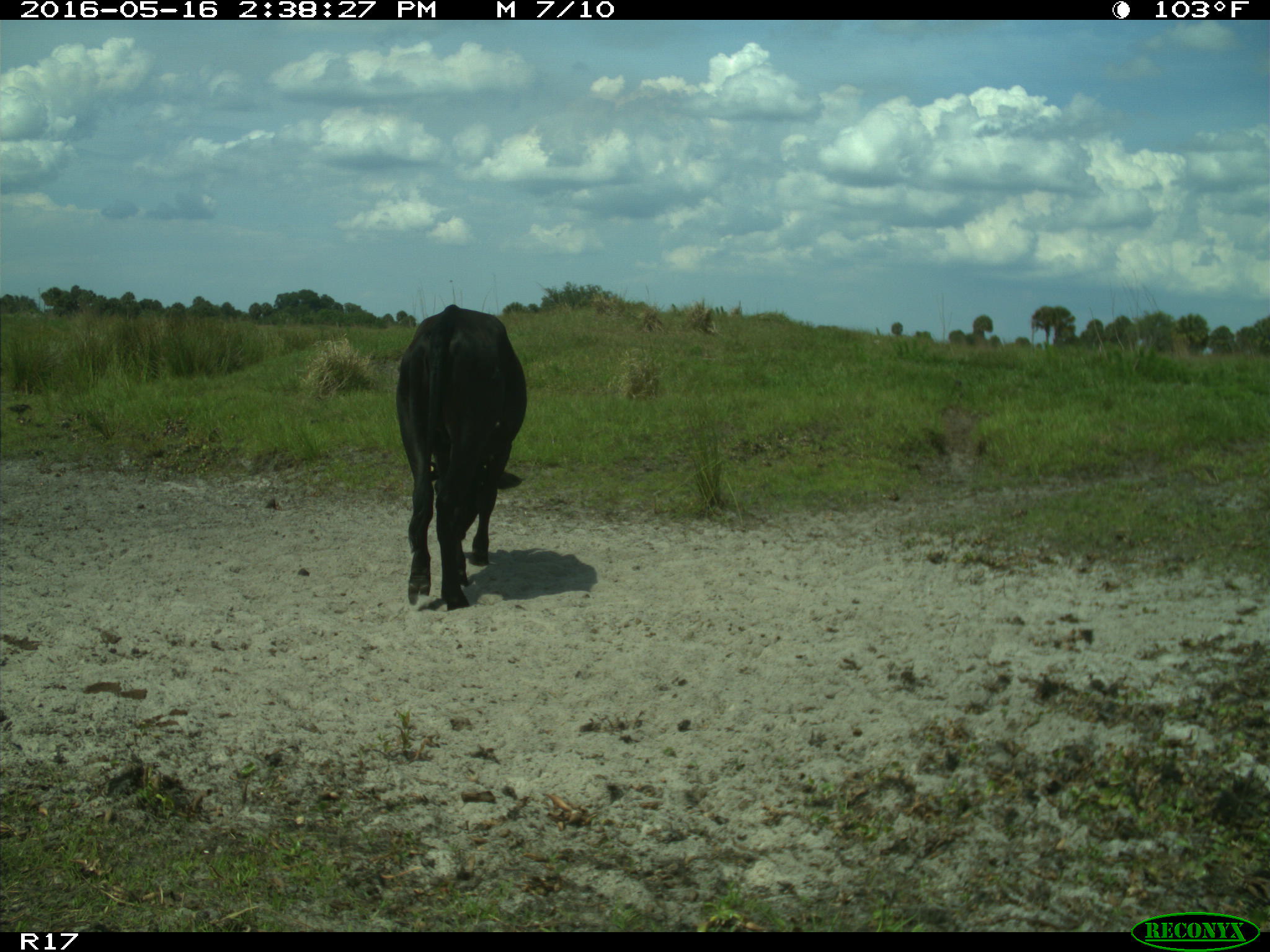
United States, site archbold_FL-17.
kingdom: Animalia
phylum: Chordata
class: Mammalia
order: Artiodactyla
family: Bovidae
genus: Bos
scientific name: Bos taurus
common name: domestic cow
Bos taurus (domestic cow).